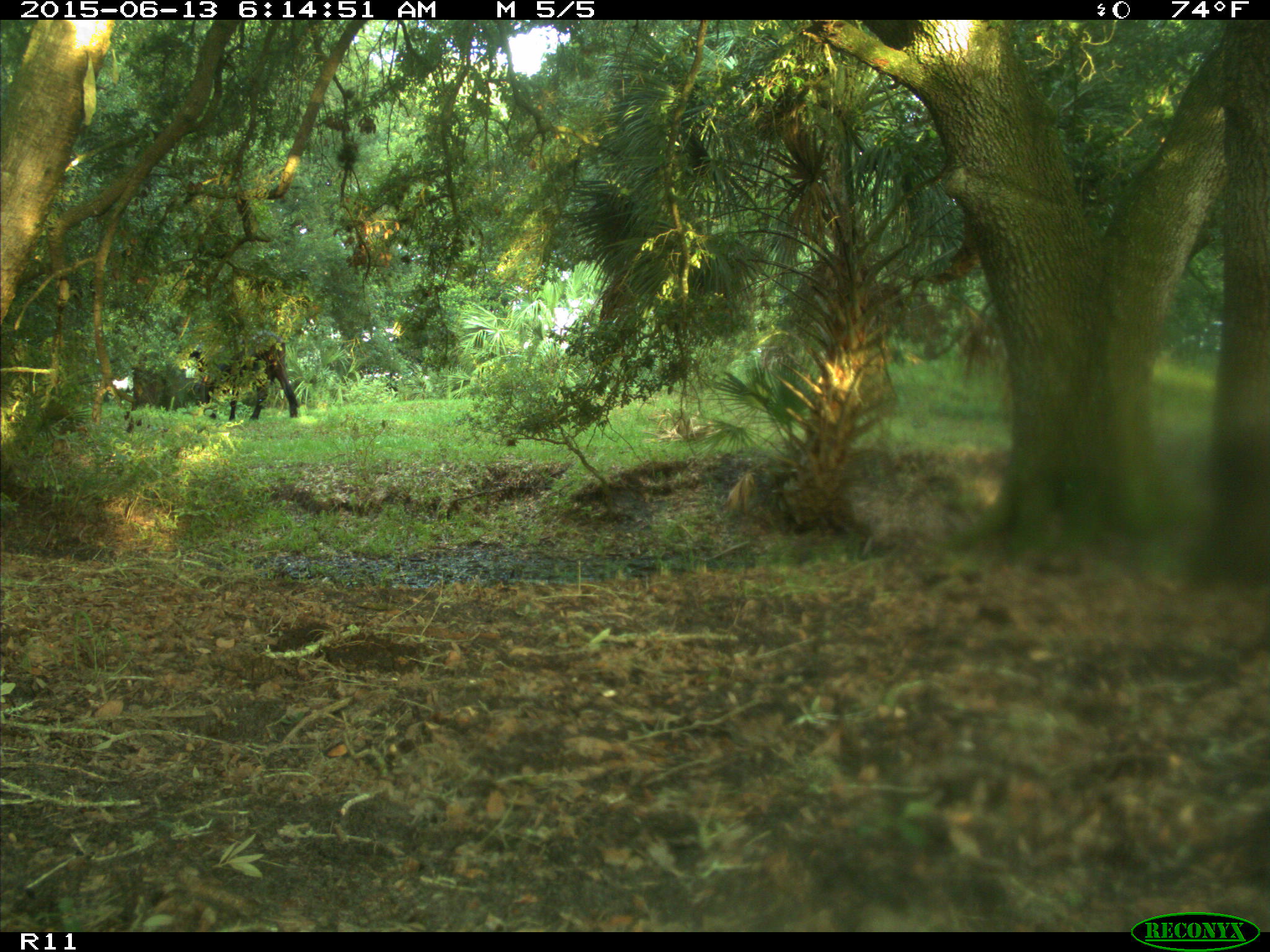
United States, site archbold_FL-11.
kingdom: Animalia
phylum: Chordata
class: Mammalia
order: Artiodactyla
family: Bovidae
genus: Bos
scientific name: Bos taurus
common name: domestic cow